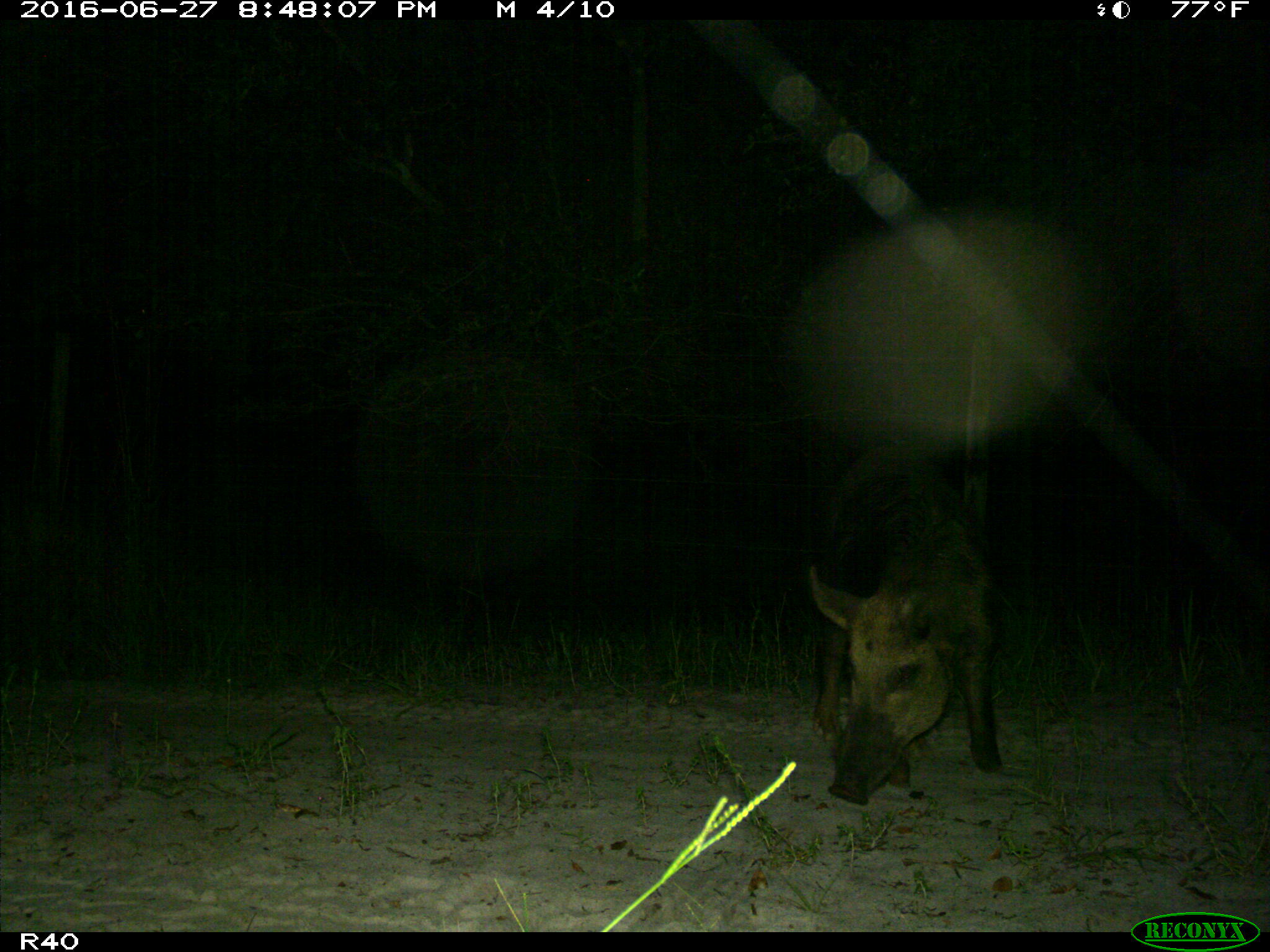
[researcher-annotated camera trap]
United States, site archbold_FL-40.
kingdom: Animalia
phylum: Chordata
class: Mammalia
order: Artiodactyla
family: Suidae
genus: Sus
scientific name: Sus scrofa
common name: wild boar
Sus scrofa (wild boar).